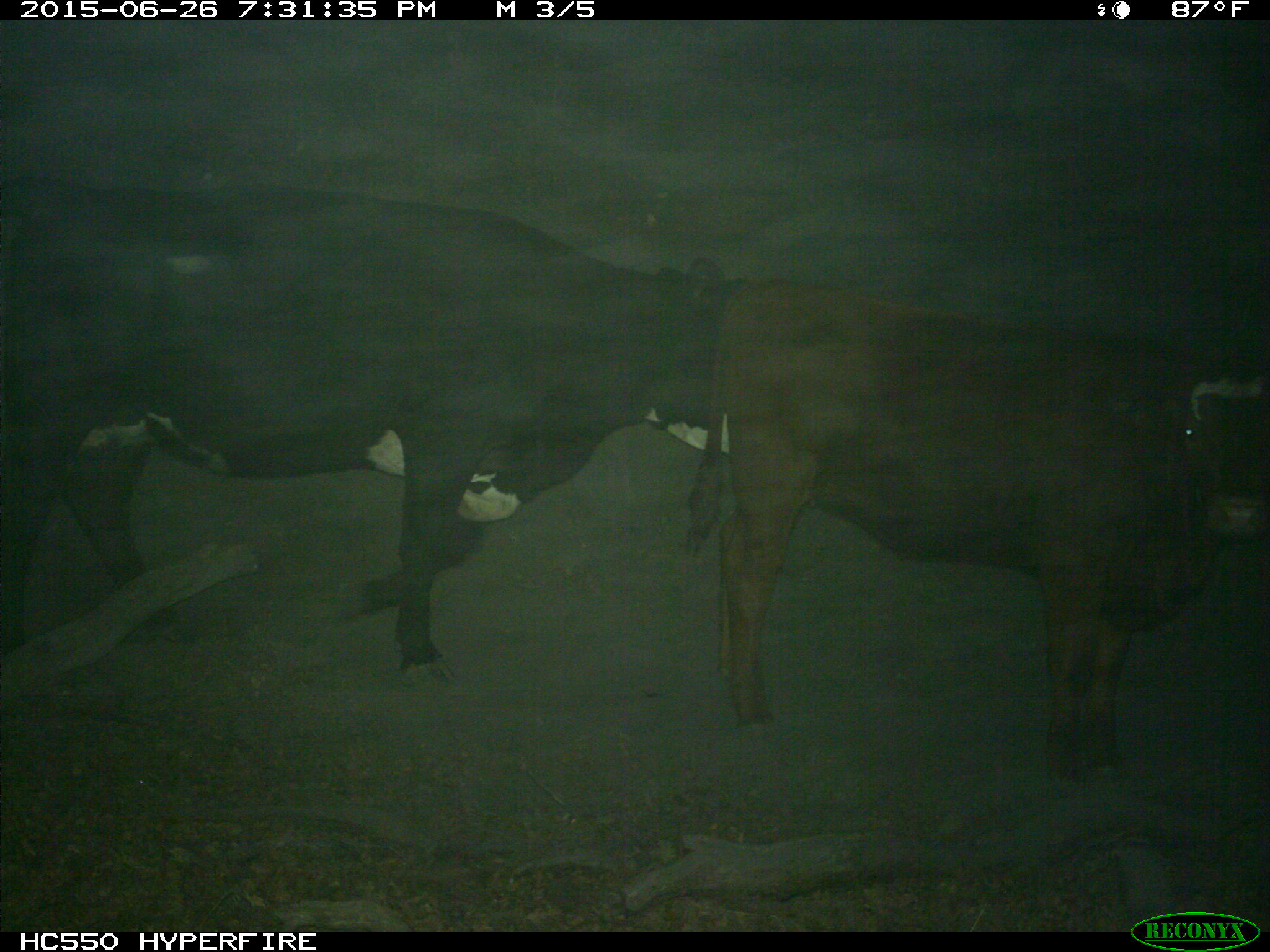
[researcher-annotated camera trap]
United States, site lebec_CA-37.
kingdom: Animalia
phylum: Chordata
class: Mammalia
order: Artiodactyla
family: Bovidae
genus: Bos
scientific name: Bos taurus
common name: domestic cow